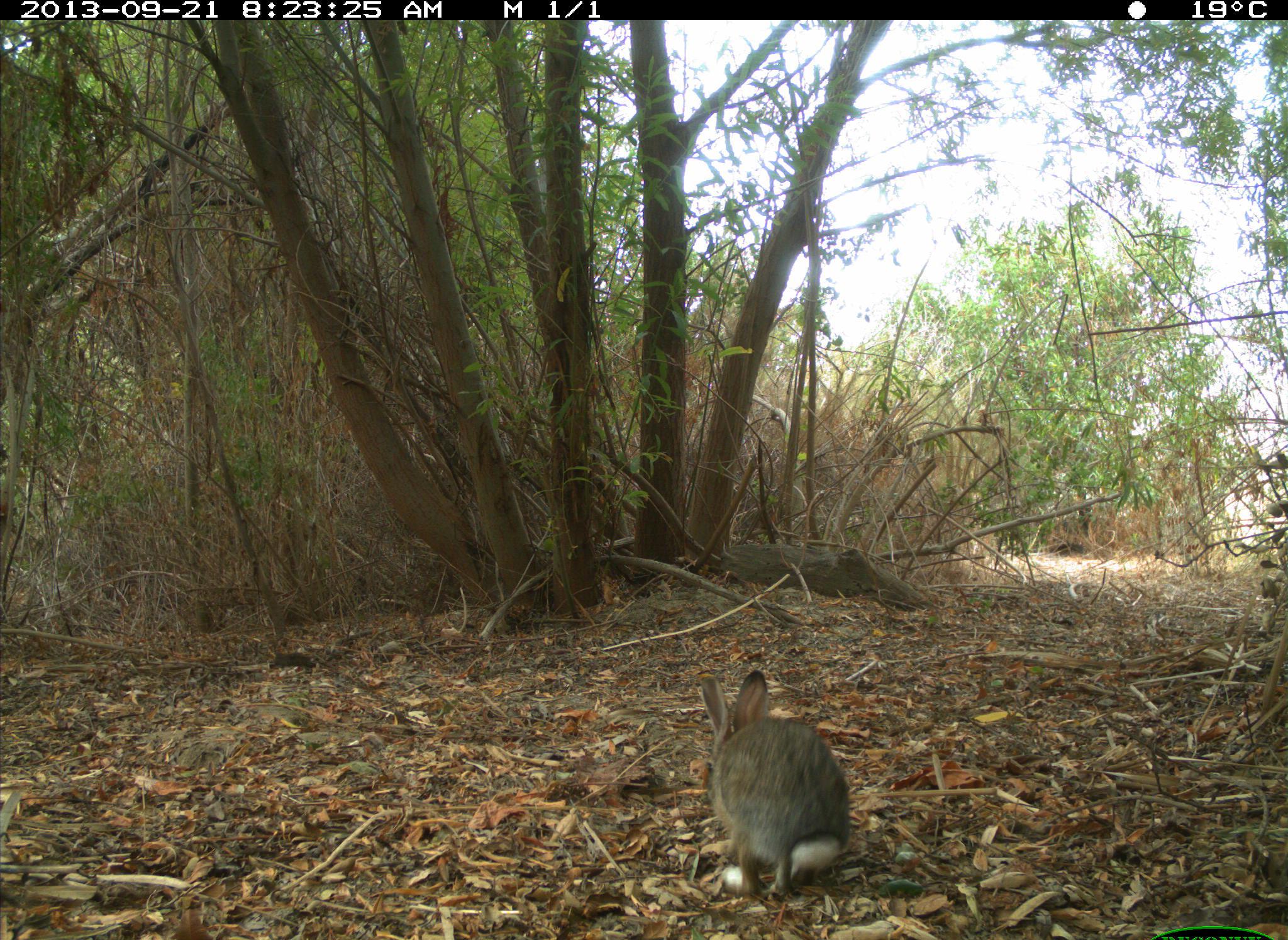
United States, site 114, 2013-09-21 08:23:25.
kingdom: Animalia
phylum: Chordata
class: Mammalia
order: Lagomorpha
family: Leporidae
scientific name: Leporidae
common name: rabbits and hares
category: rabbit